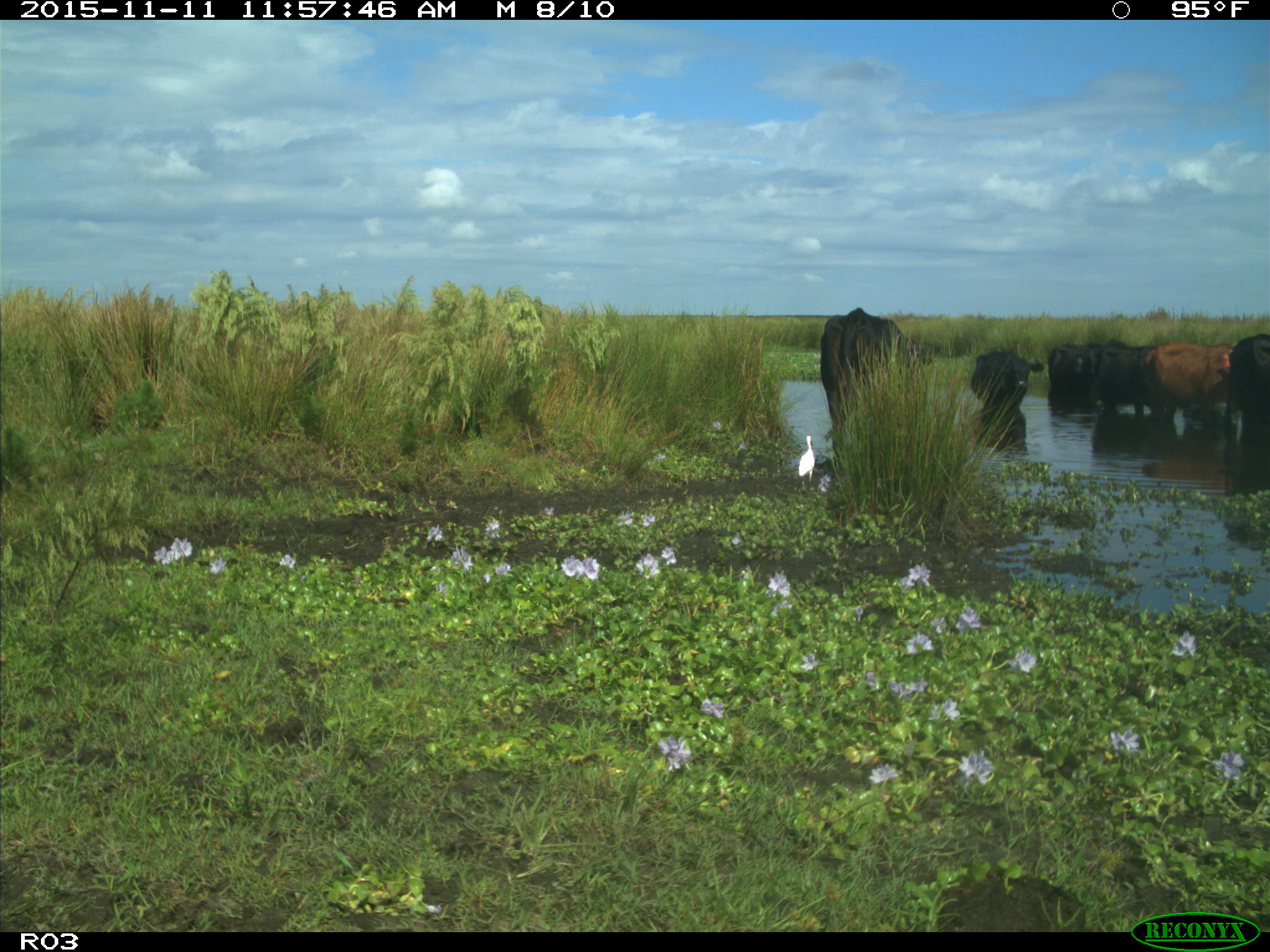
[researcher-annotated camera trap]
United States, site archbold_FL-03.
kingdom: Animalia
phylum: Chordata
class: Mammalia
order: Artiodactyla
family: Bovidae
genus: Bos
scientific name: Bos taurus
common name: domestic cow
Bos taurus (domestic cow).